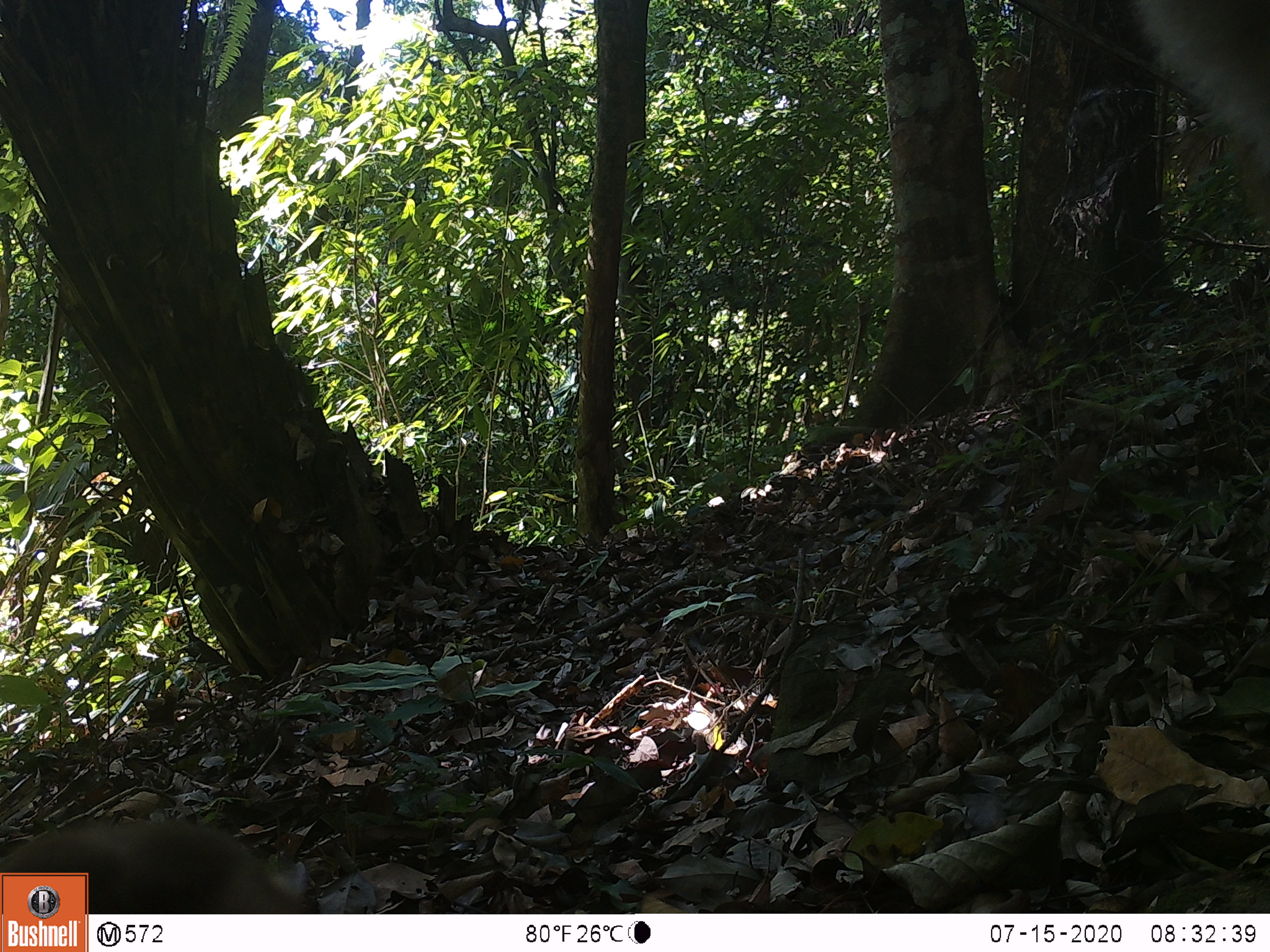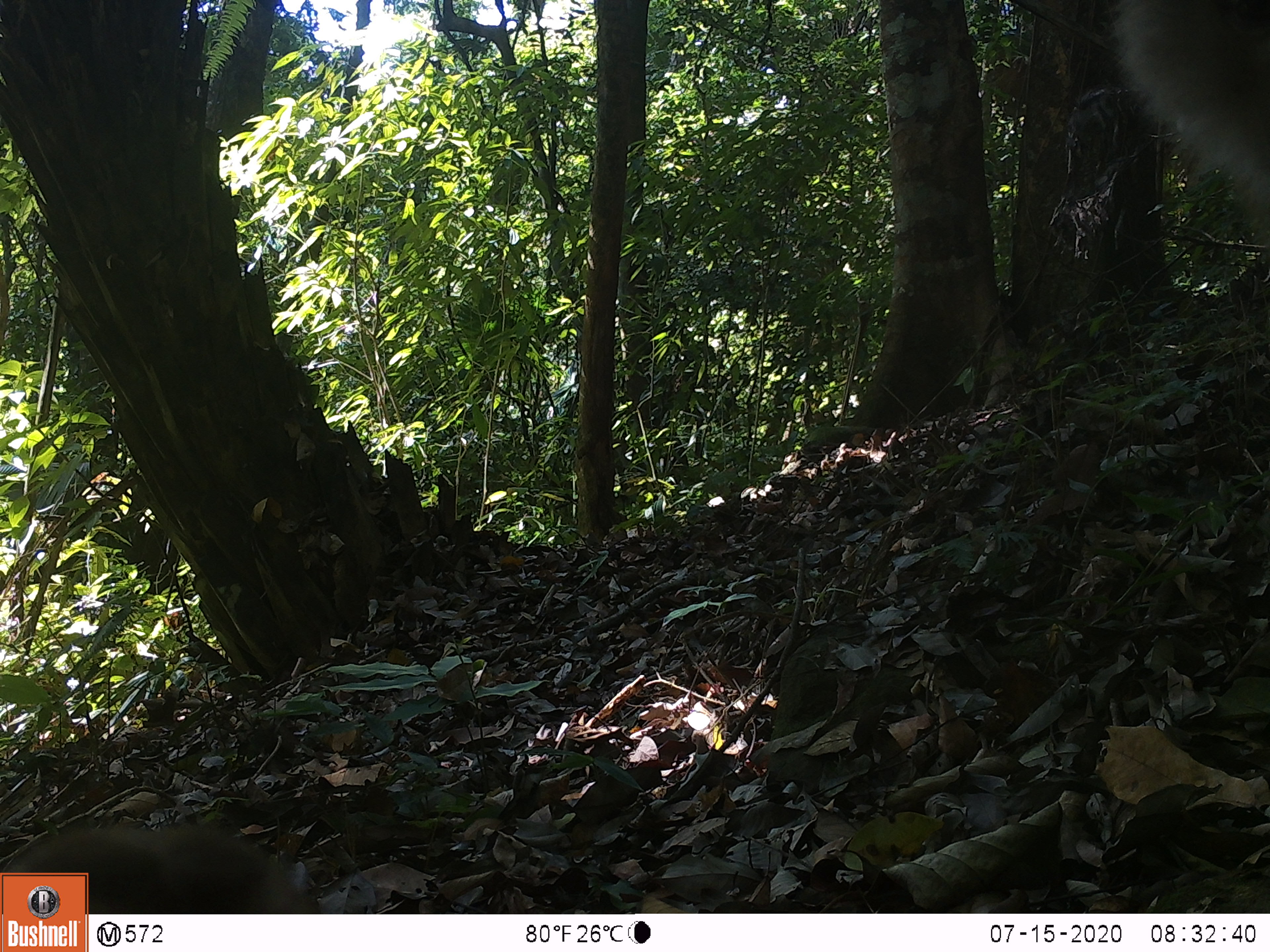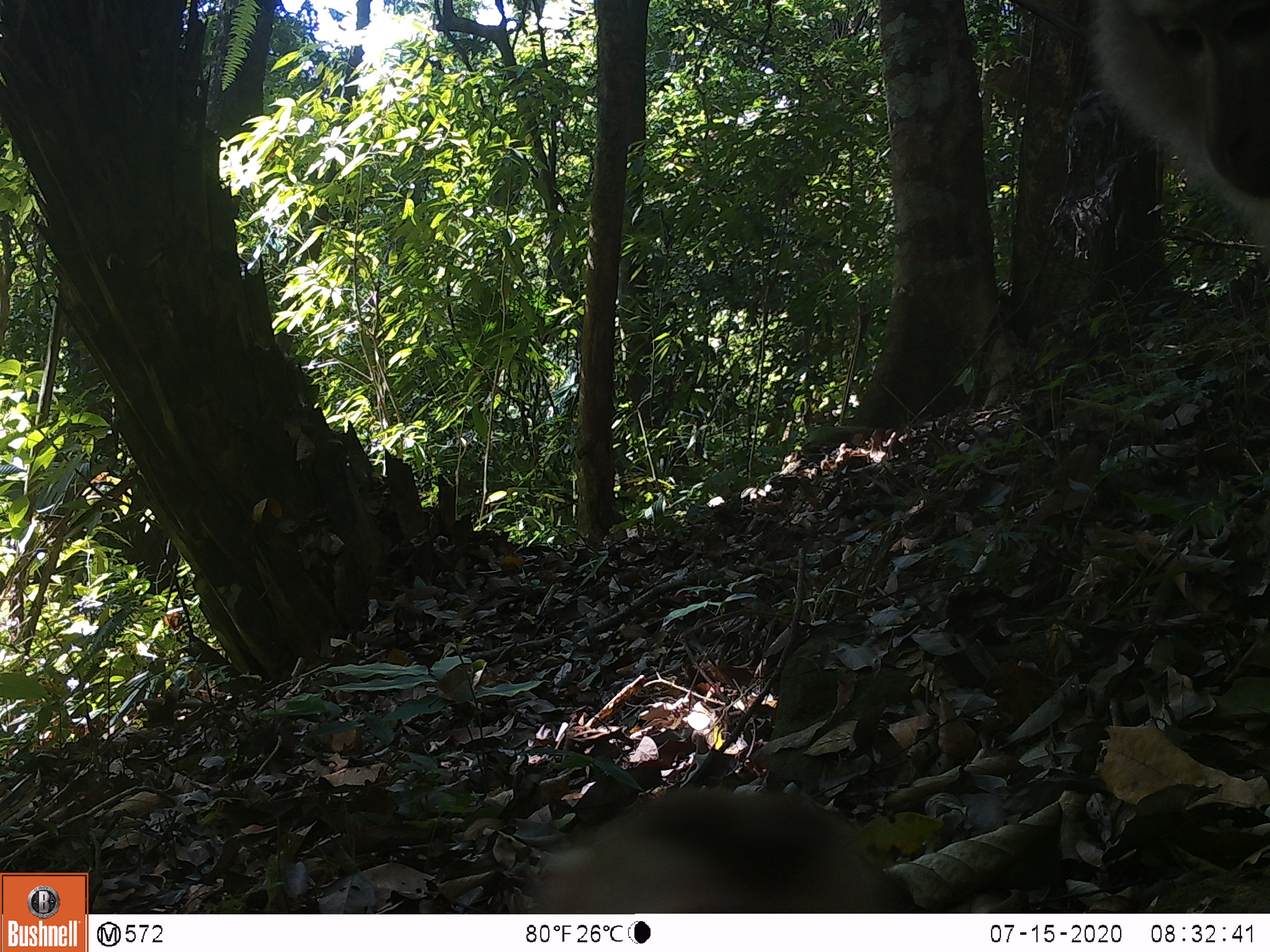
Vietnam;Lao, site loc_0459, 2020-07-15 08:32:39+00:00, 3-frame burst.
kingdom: Animalia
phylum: Chordata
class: Mammalia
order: Primates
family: Cercopithecidae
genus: Macaca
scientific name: Macaca nemestrina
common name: pig-tailed macaque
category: pig tailed macaque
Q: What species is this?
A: Pig tailed macaque (pig-tailed macaque) (Macaca nemestrina).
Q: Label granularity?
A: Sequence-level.